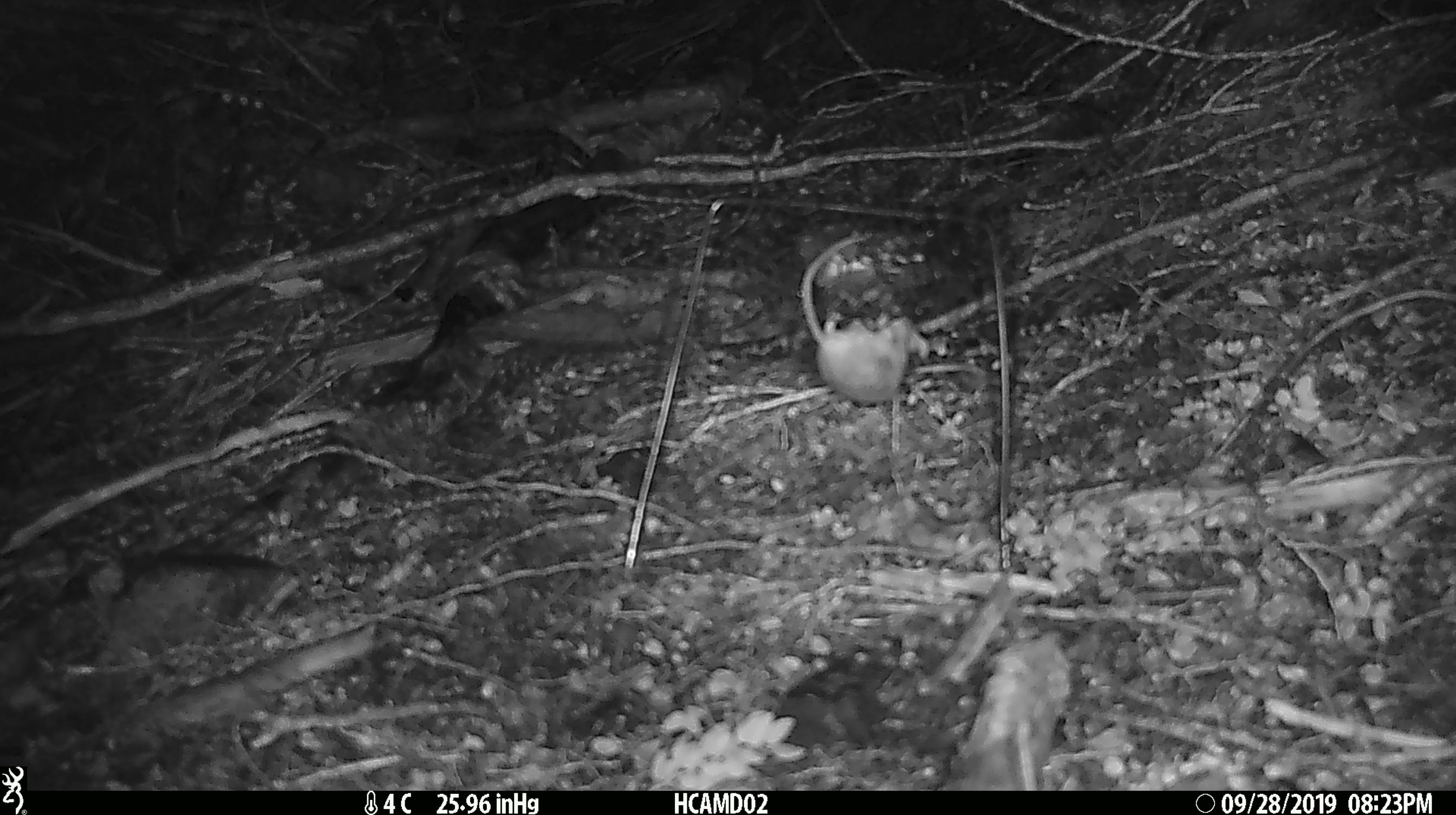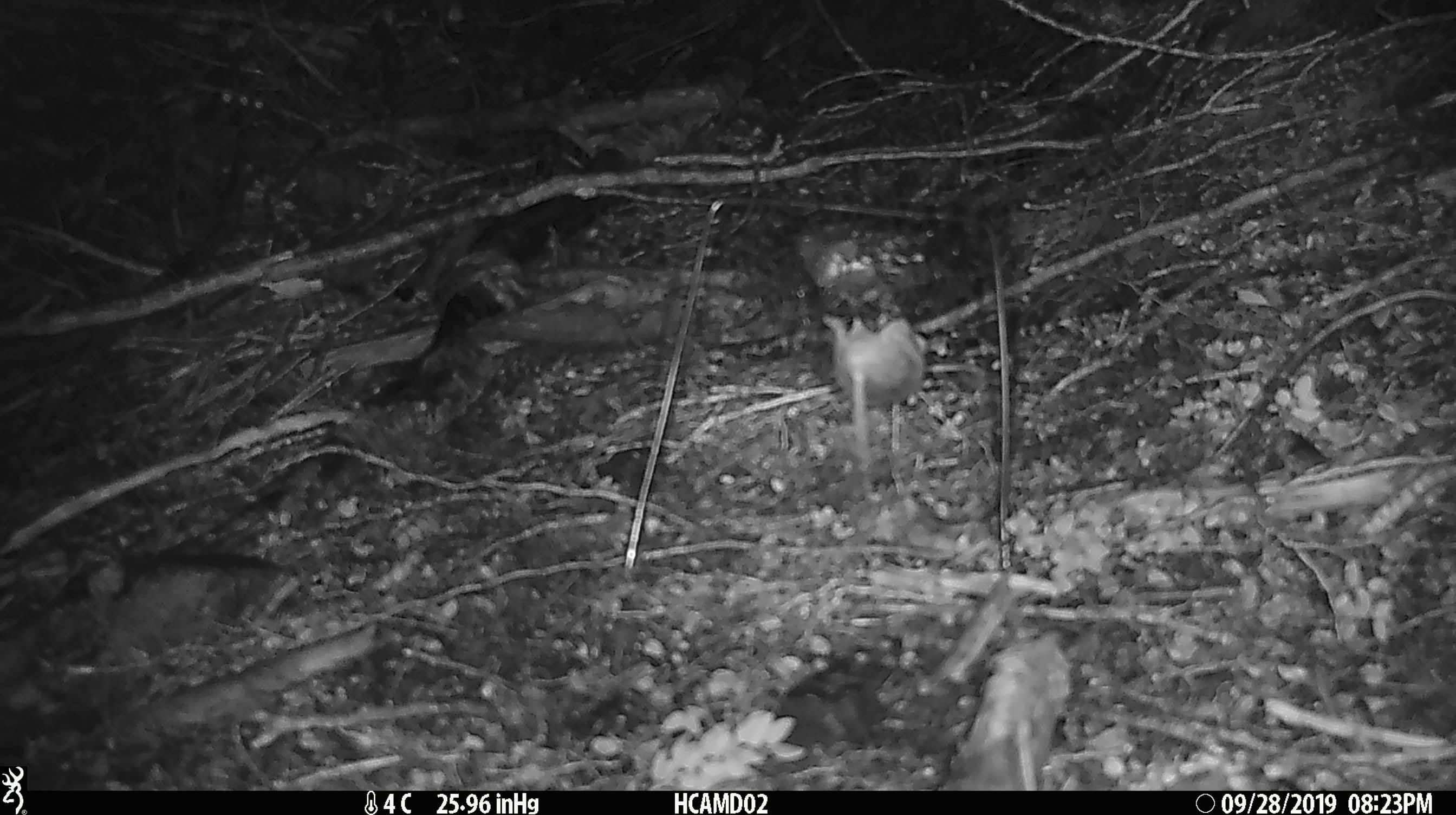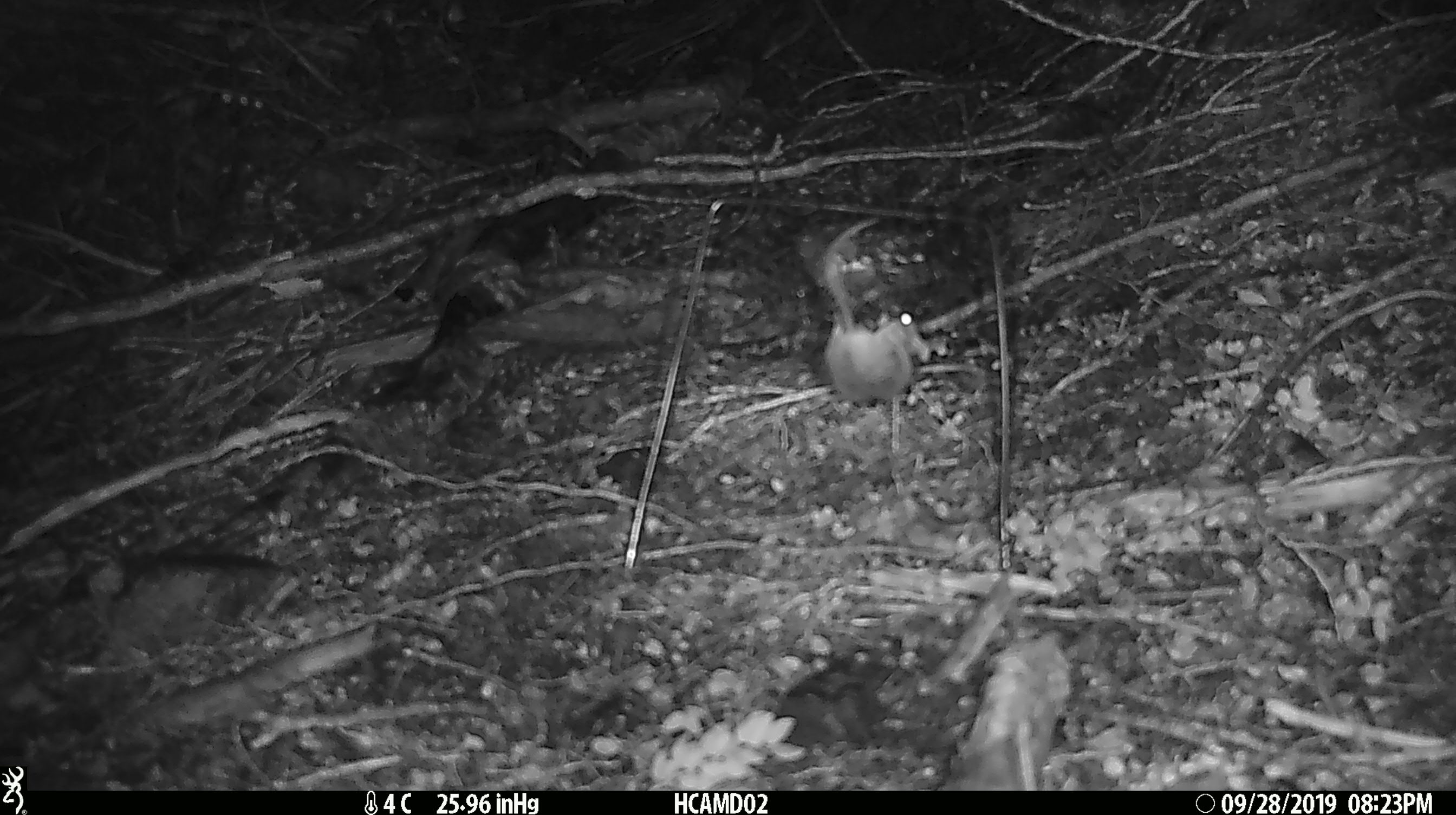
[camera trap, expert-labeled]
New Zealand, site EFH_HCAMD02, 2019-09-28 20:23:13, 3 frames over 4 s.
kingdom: Animalia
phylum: Chordata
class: Mammalia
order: Rodentia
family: Muridae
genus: Mus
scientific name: Mus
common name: mouse